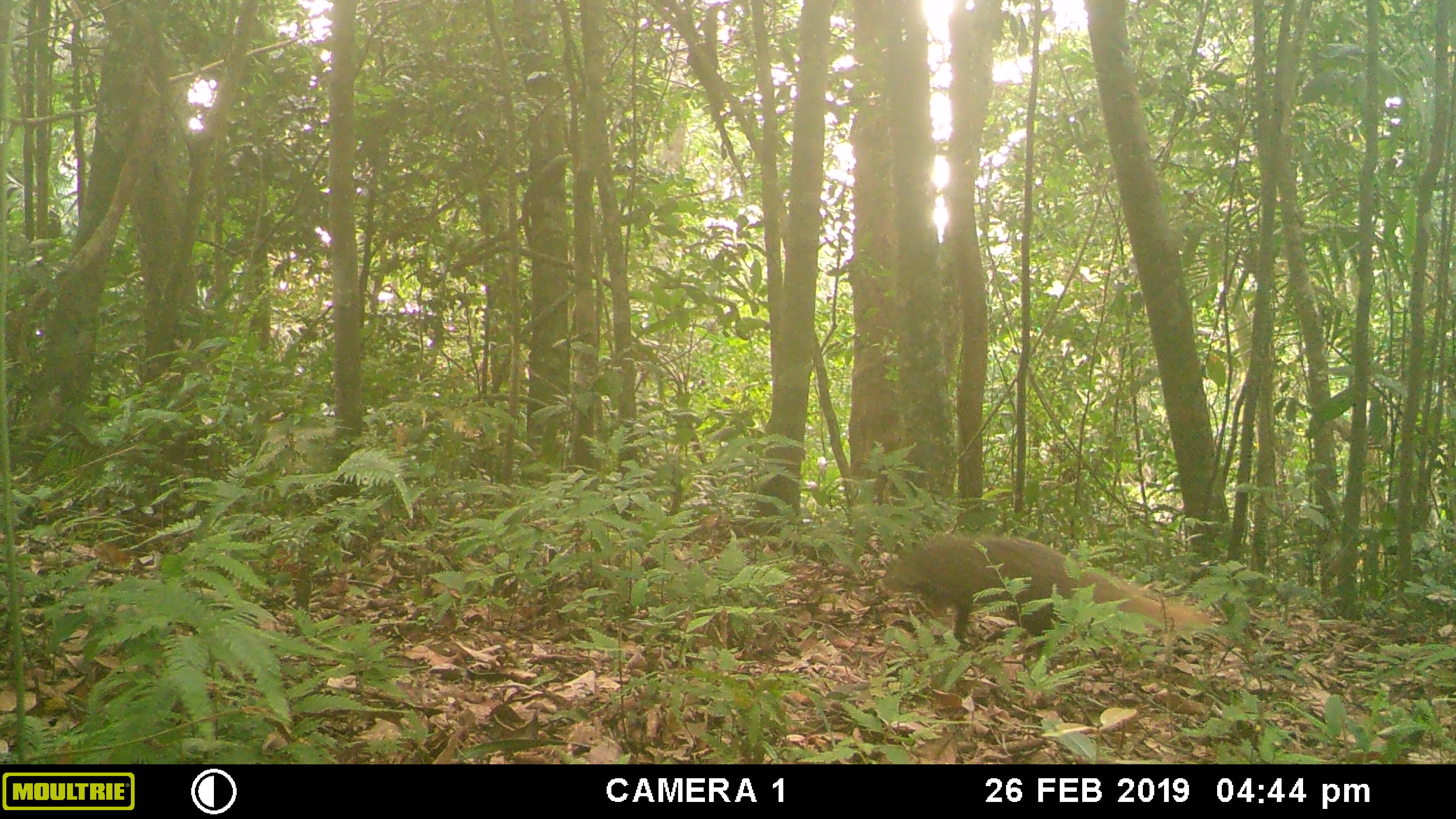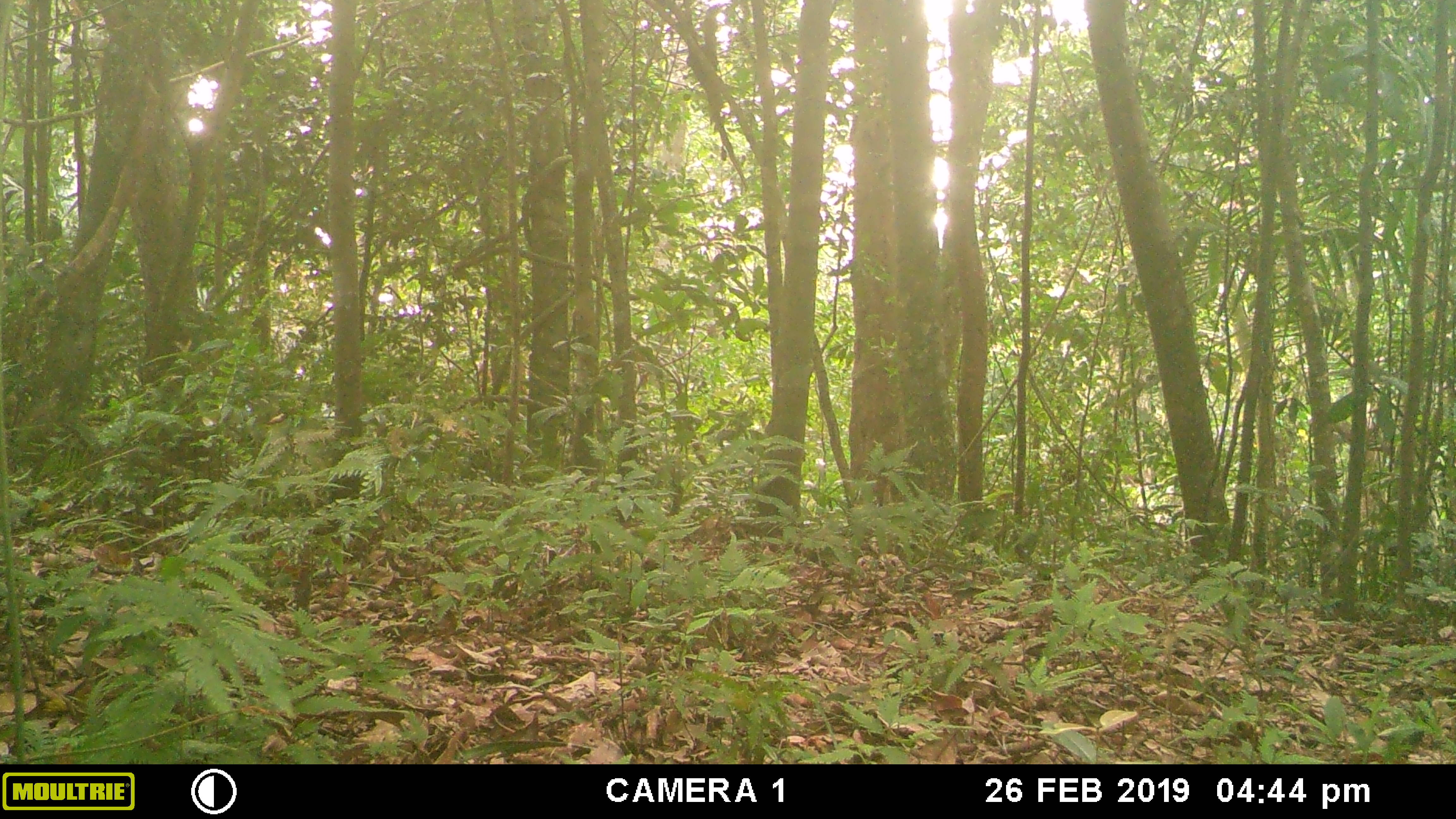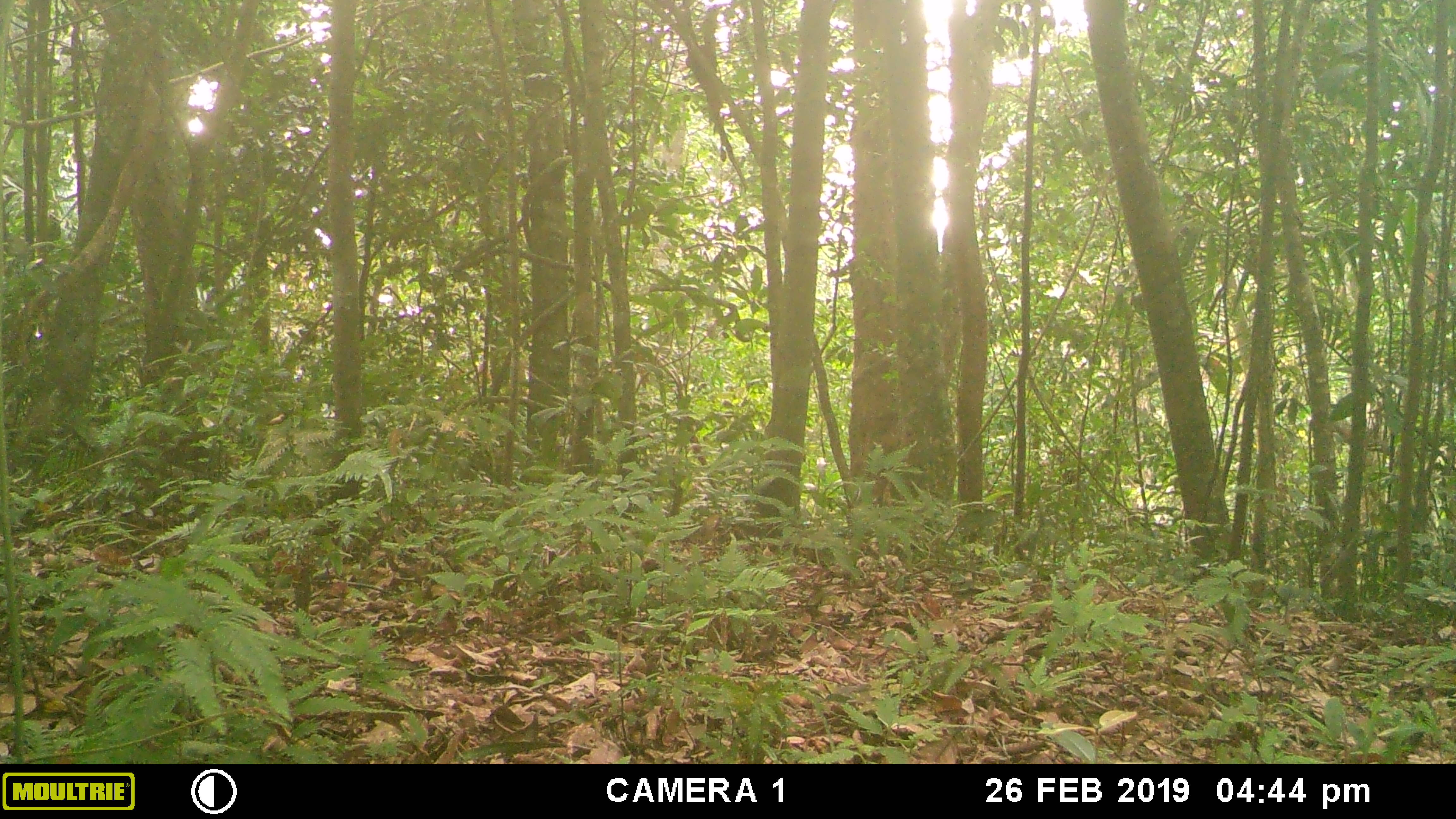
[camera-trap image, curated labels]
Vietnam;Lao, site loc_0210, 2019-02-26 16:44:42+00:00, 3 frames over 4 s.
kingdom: Animalia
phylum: Chordata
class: Mammalia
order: Carnivora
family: Herpestidae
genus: Urva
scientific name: Urva urva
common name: crab-eating mongoose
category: crab eating mongoose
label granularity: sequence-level